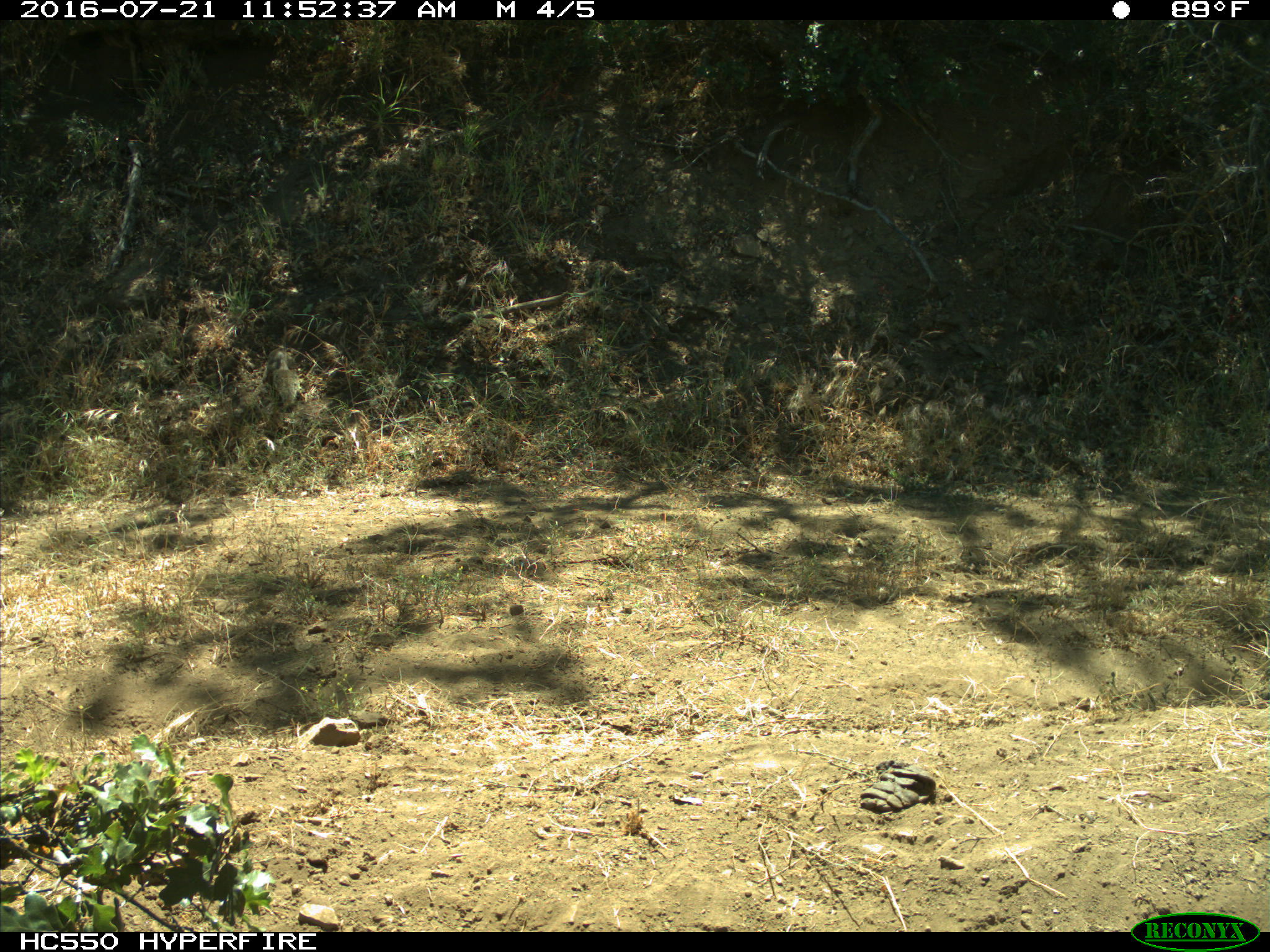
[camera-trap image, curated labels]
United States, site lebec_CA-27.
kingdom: Animalia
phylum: Chordata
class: Mammalia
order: Rodentia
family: Sciuridae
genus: Otospermophilus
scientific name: Otospermophilus beecheyi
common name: california ground squirrel